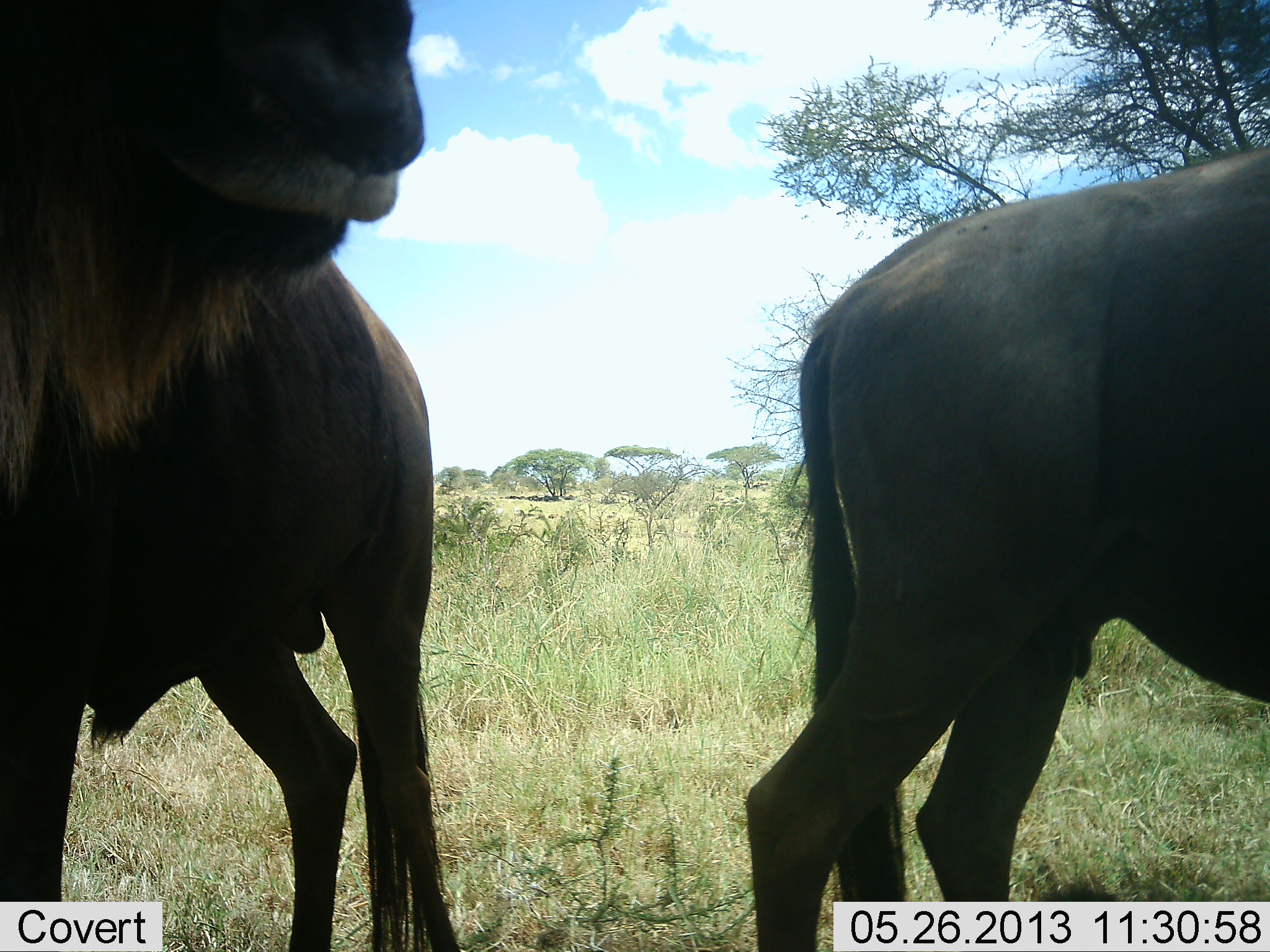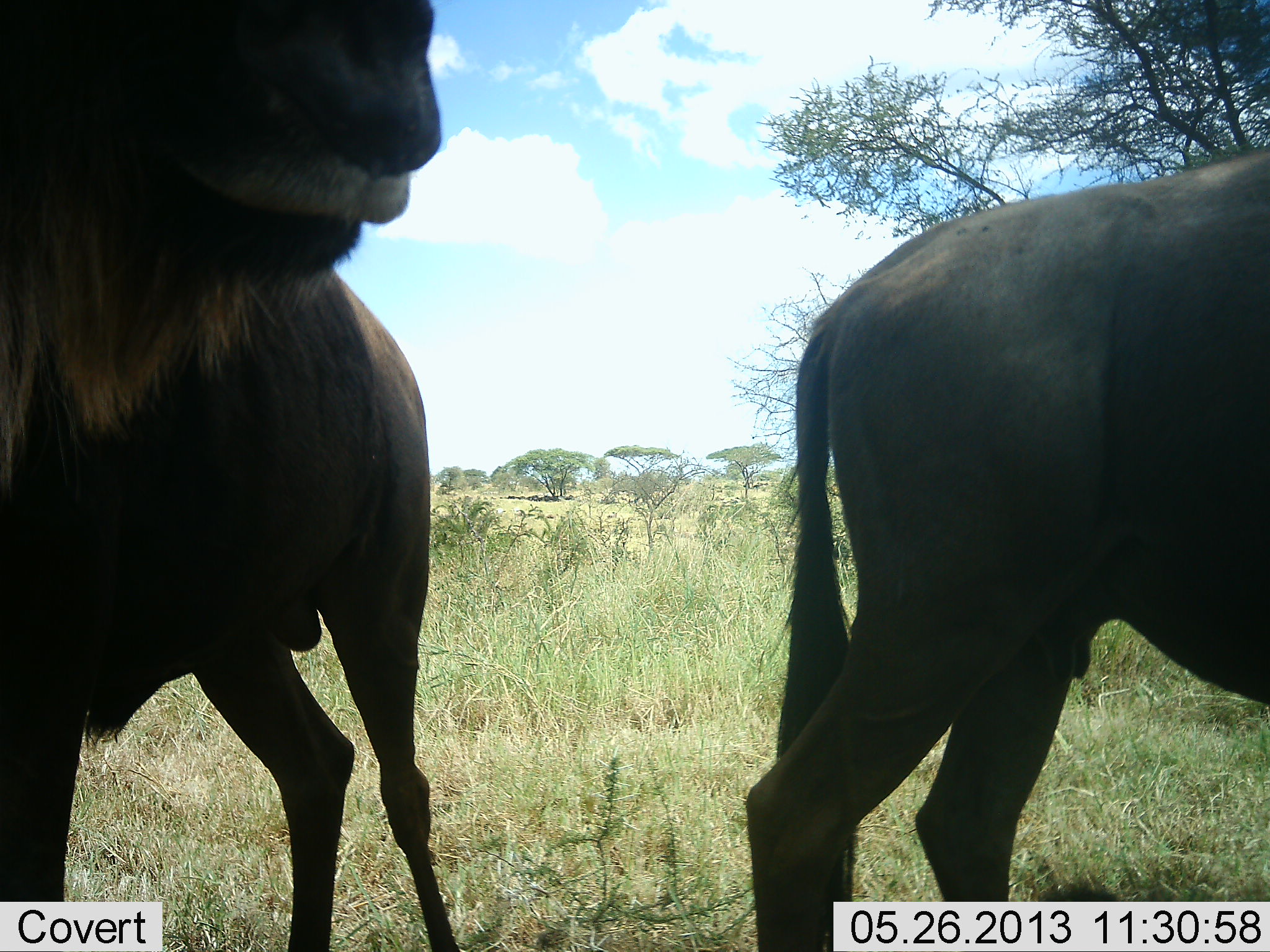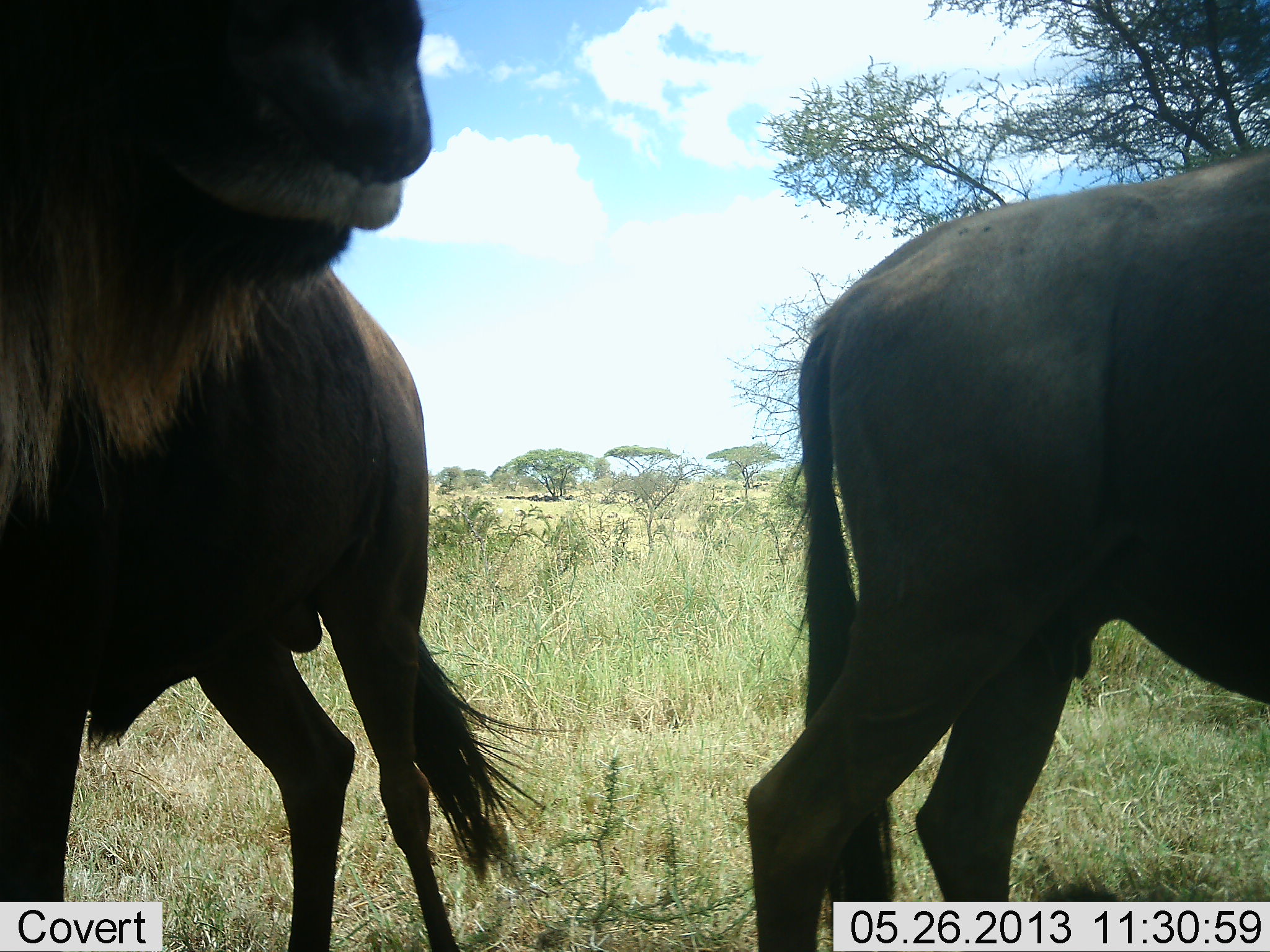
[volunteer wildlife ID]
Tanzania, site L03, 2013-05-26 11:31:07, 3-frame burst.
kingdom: Animalia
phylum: Chordata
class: Mammalia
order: Artiodactyla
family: Bovidae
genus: Connochaetes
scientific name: Connochaetes taurinus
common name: blue wildebeest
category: wildebeest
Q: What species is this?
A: Wildebeest (blue wildebeest) (Connochaetes taurinus).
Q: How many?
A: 2.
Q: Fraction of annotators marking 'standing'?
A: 95%.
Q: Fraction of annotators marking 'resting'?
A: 0%.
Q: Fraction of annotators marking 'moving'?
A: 5%.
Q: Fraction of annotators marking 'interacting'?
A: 0%.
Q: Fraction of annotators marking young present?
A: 0%.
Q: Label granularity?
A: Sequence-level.